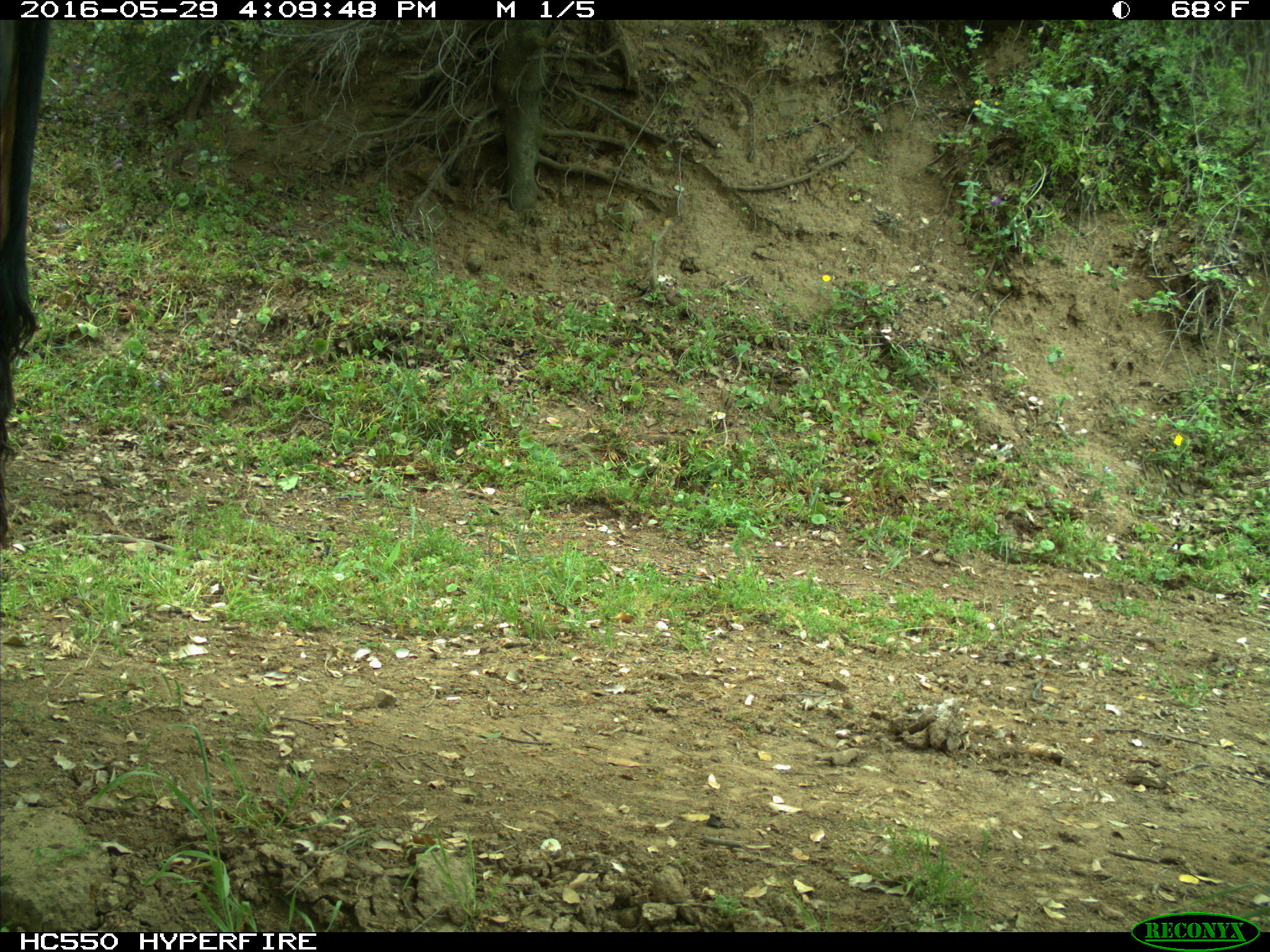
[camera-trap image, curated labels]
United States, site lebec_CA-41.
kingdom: Animalia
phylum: Chordata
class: Mammalia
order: Artiodactyla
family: Bovidae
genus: Bos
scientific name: Bos taurus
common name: domestic cow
Bos taurus (domestic cow).